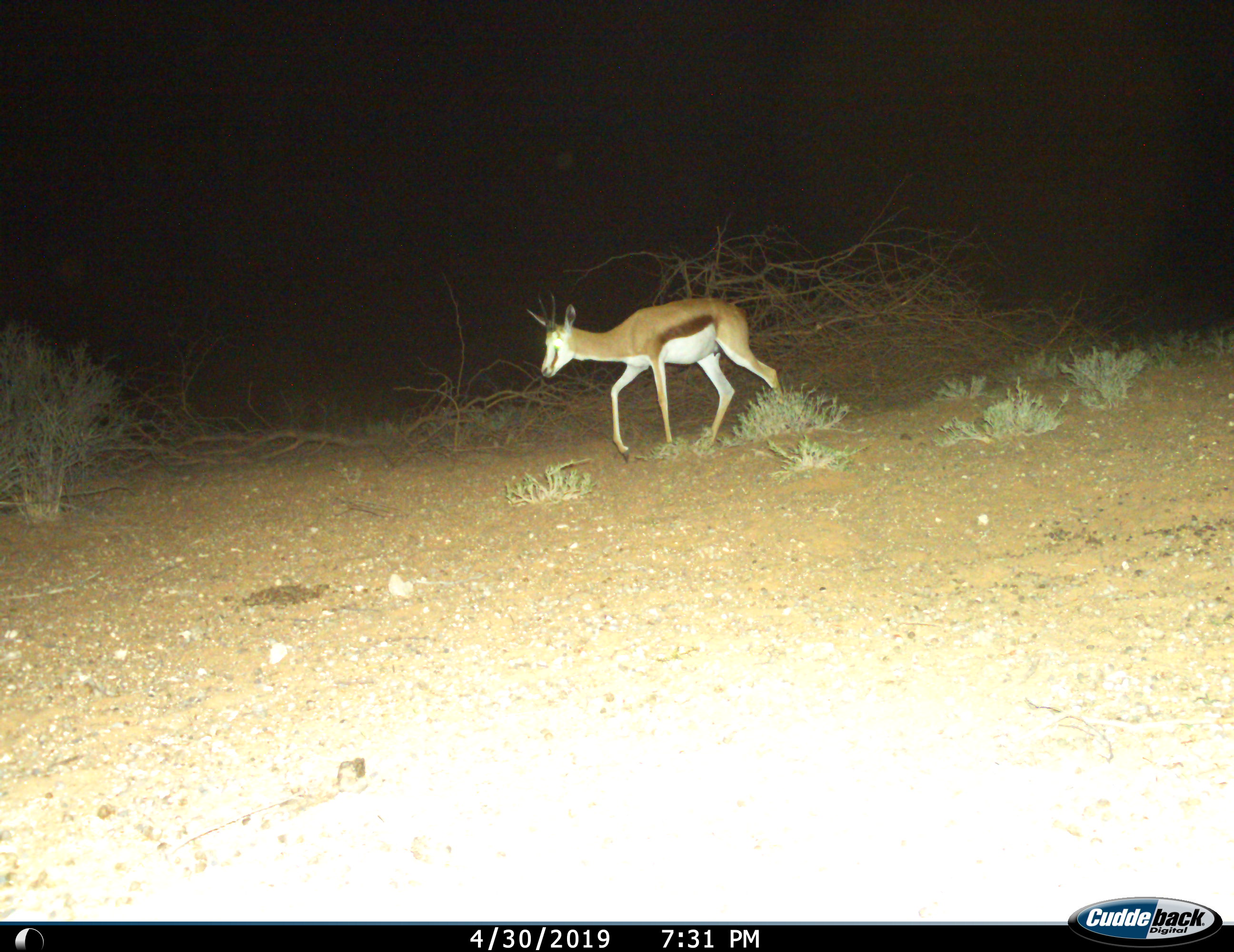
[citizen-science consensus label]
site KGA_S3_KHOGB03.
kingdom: Animalia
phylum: Chordata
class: Mammalia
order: Artiodactyla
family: Bovidae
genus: Antidorcas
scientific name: Antidorcas marsupialis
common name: springbok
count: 1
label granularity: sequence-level